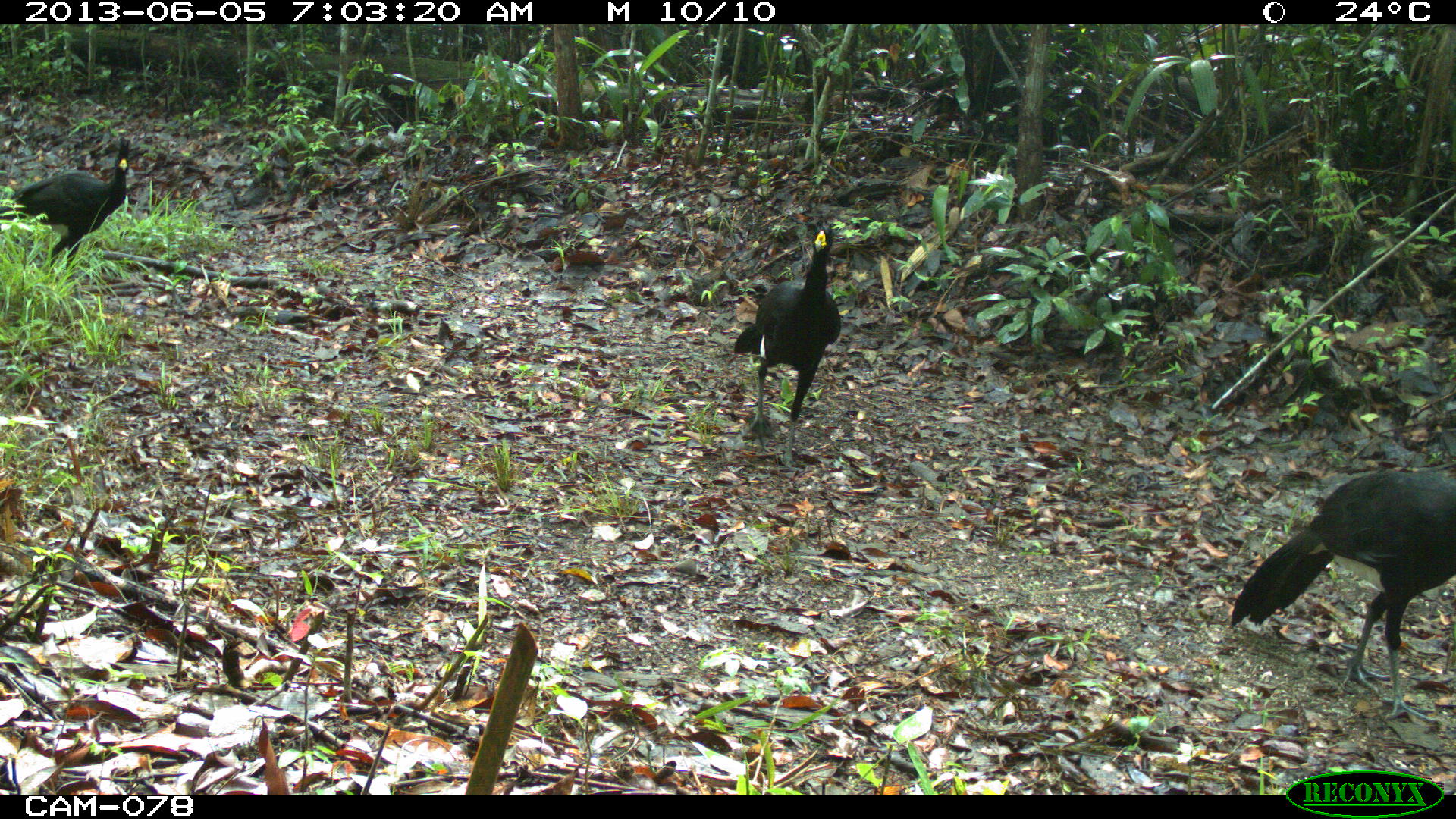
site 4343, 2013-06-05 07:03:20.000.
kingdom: Animalia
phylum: Chordata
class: Aves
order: Galliformes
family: Cracidae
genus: Crax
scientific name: Crax rubra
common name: great curassow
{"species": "Crax rubra (great curassow)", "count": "3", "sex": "male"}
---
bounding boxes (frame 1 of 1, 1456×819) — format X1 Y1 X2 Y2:
crax rubra: 1228 469 1455 716; 734 223 840 465; 1 135 130 265